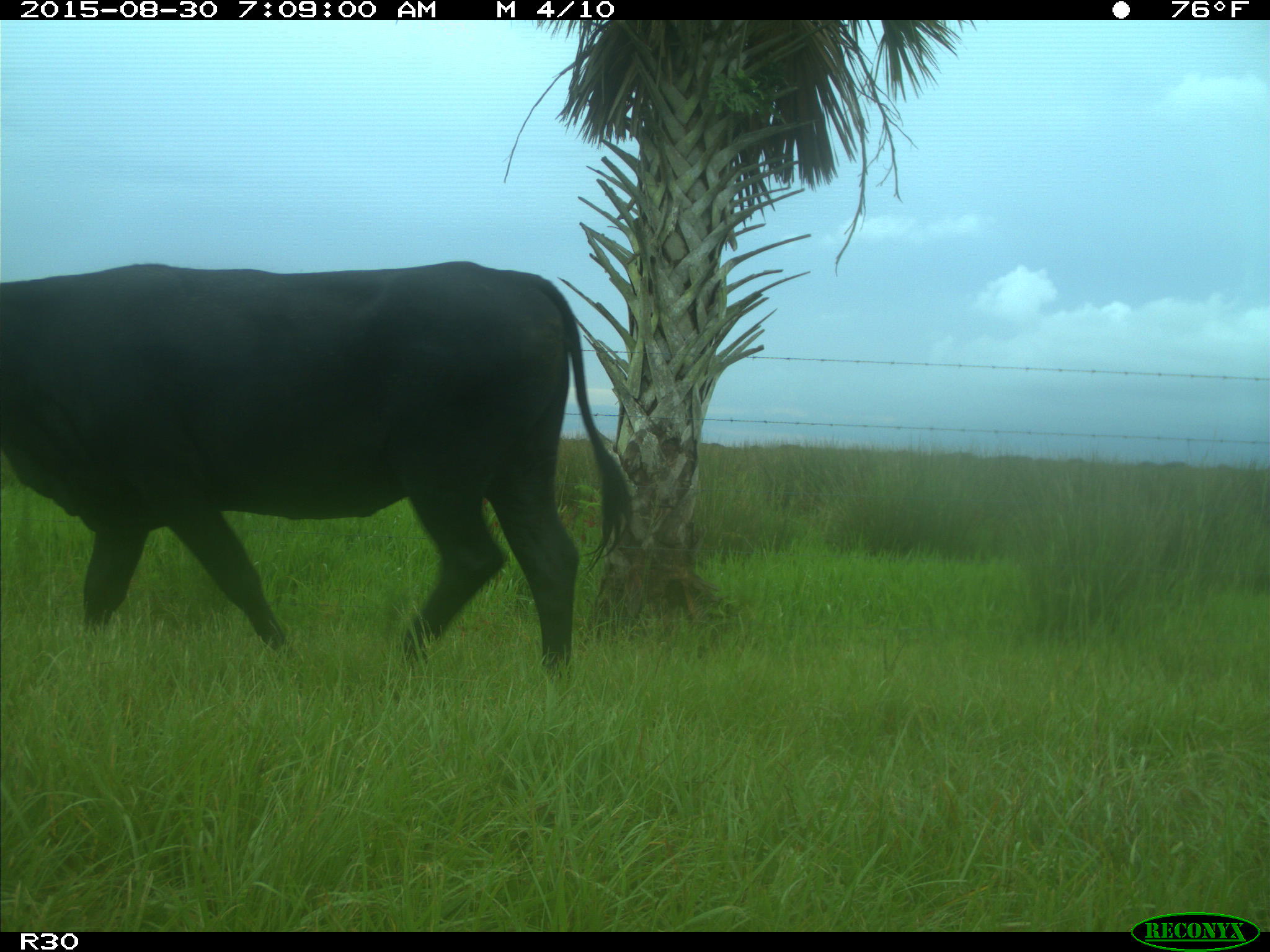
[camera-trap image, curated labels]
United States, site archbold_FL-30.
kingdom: Animalia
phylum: Chordata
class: Mammalia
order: Artiodactyla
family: Bovidae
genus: Bos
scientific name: Bos taurus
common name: domestic cow